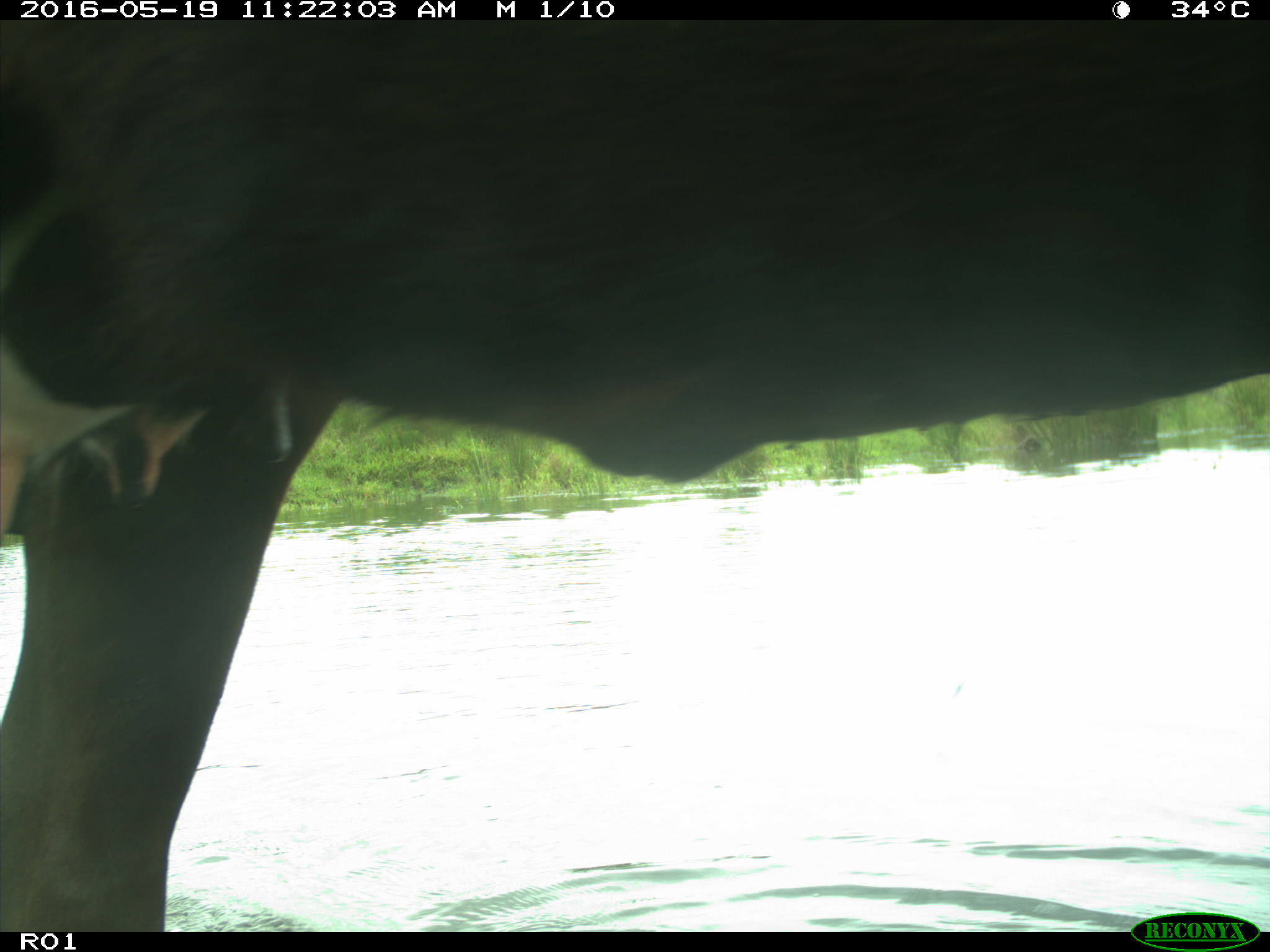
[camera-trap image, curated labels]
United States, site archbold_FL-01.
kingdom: Animalia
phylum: Chordata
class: Mammalia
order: Artiodactyla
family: Bovidae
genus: Bos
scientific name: Bos taurus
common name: domestic cow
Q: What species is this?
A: Bos taurus (domestic cow).